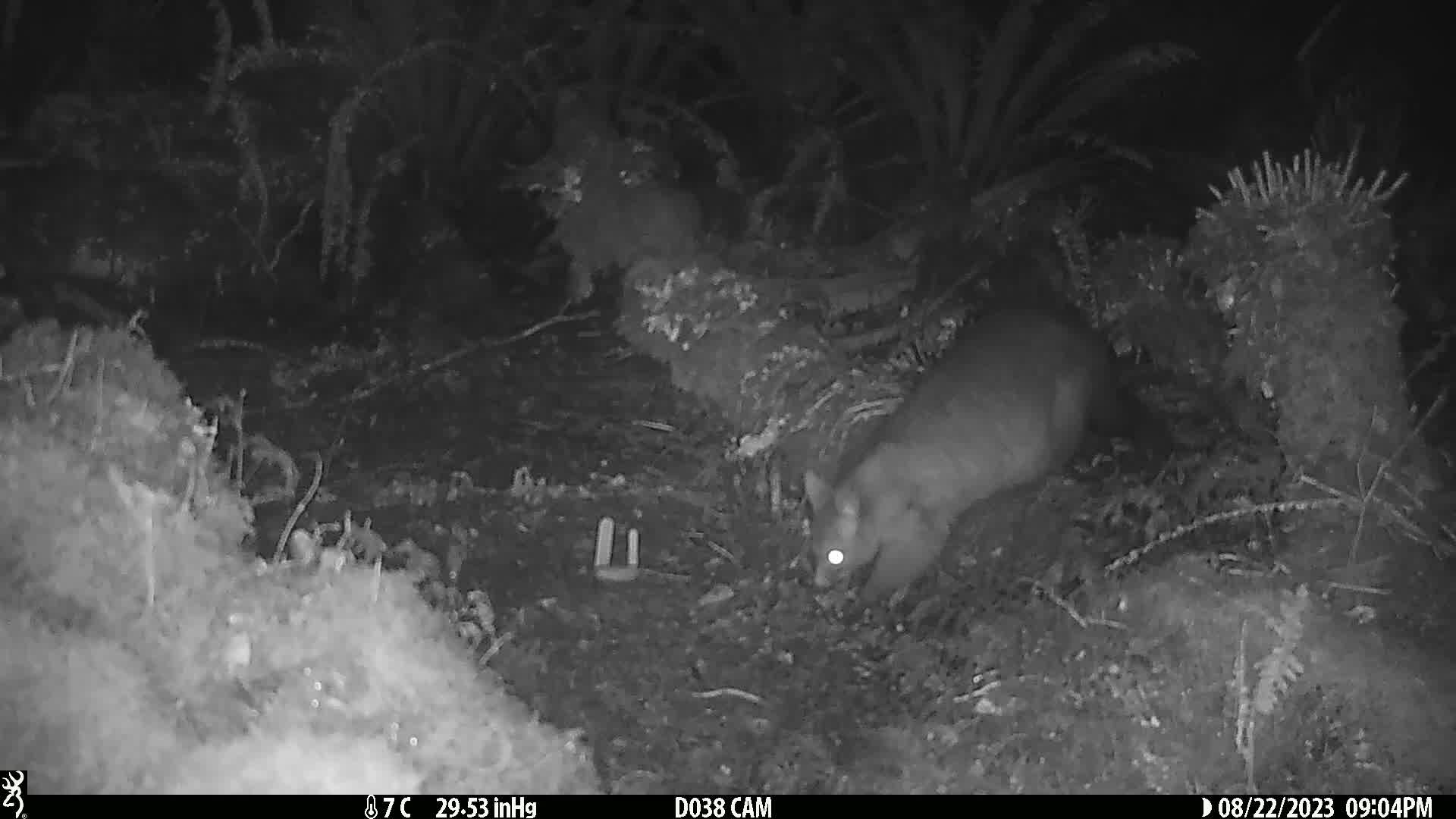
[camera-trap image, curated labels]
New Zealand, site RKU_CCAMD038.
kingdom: Animalia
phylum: Chordata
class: Mammalia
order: Diprotodontia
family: Phalangeridae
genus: Trichosurus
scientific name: Trichosurus vulpecula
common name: common brushtail possum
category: possum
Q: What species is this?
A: Possum (common brushtail possum) (Trichosurus vulpecula).